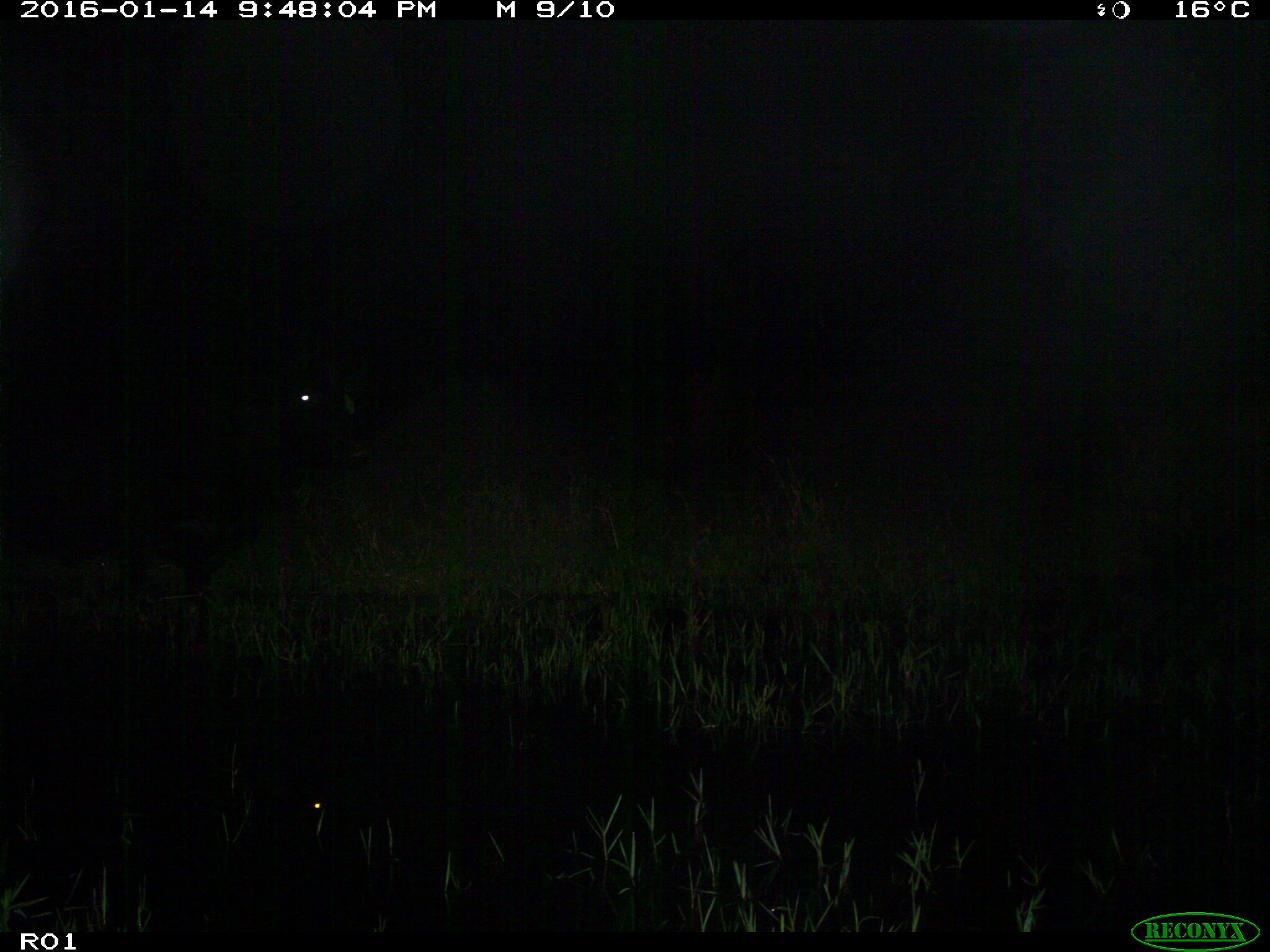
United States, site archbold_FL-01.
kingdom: Animalia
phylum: Chordata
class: Mammalia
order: Artiodactyla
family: Bovidae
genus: Bos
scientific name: Bos taurus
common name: domestic cow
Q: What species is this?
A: Bos taurus (domestic cow).